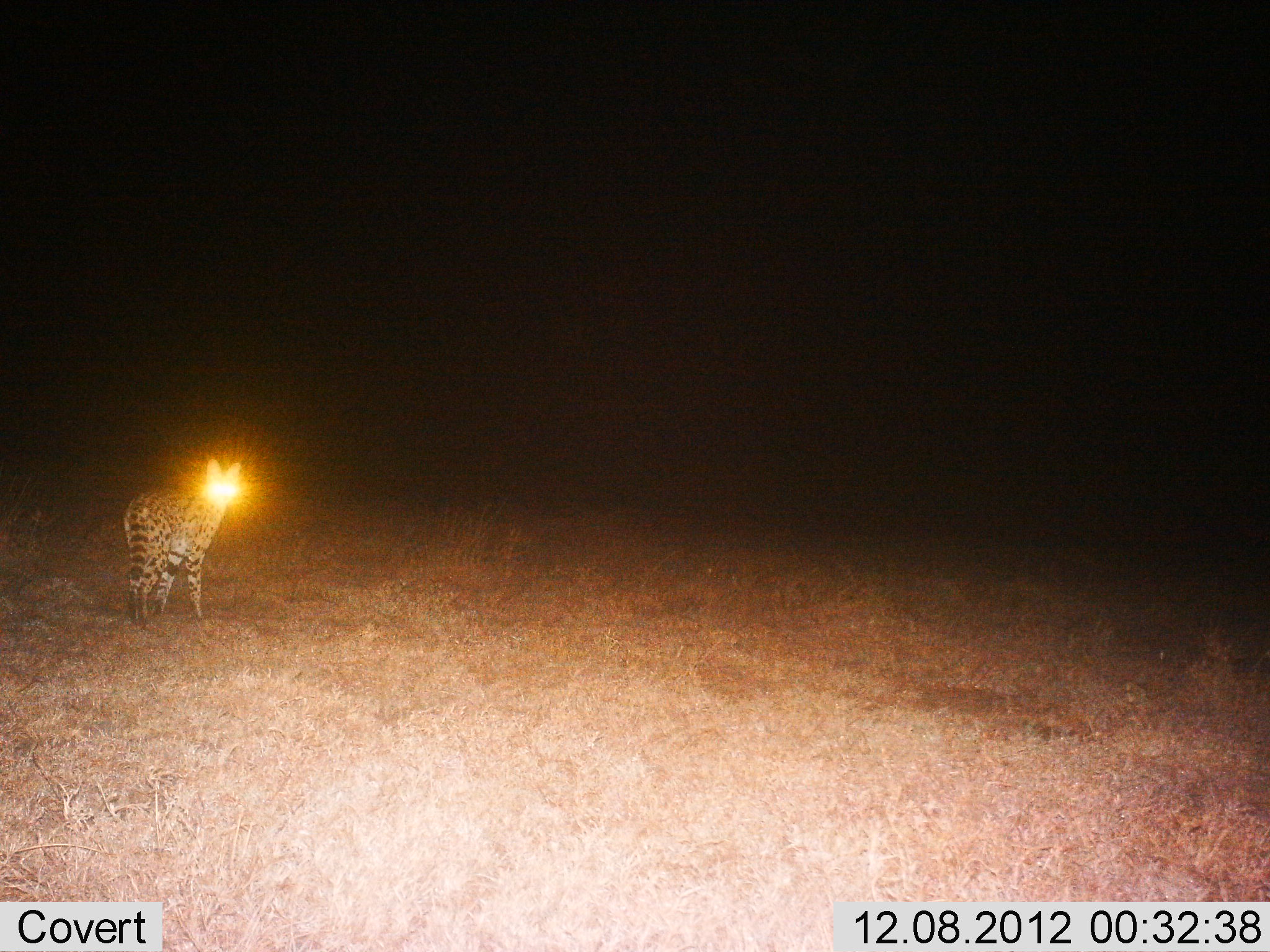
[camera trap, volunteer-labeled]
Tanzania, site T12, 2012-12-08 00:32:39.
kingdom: Animalia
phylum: Chordata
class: Mammalia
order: Carnivora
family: Felidae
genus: Leptailurus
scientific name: Leptailurus serval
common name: serval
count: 1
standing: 100%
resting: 0%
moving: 0%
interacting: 0%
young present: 0%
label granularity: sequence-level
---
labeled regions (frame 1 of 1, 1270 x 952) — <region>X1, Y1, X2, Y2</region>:
animal: <region>120, 458, 243, 629</region>